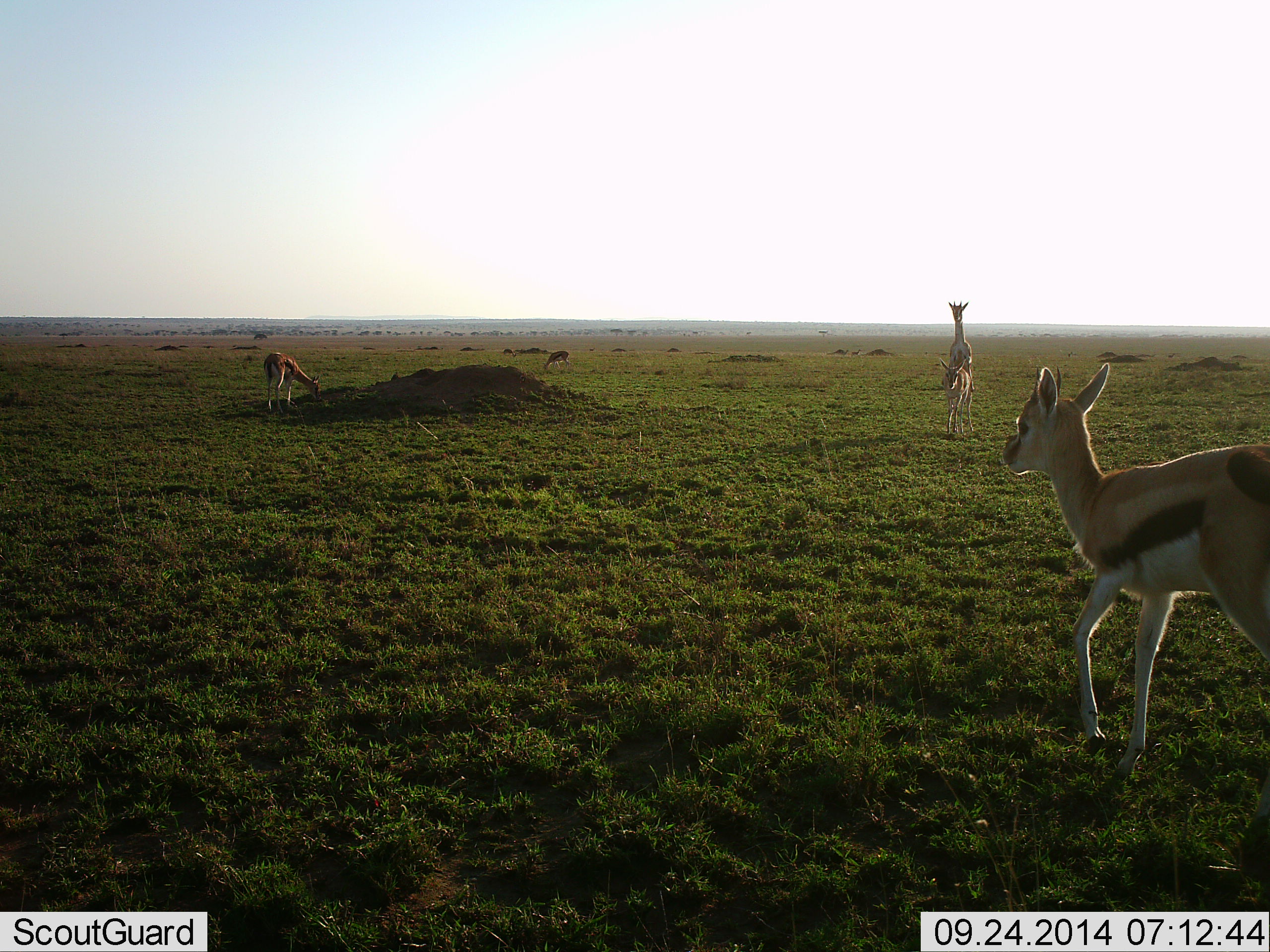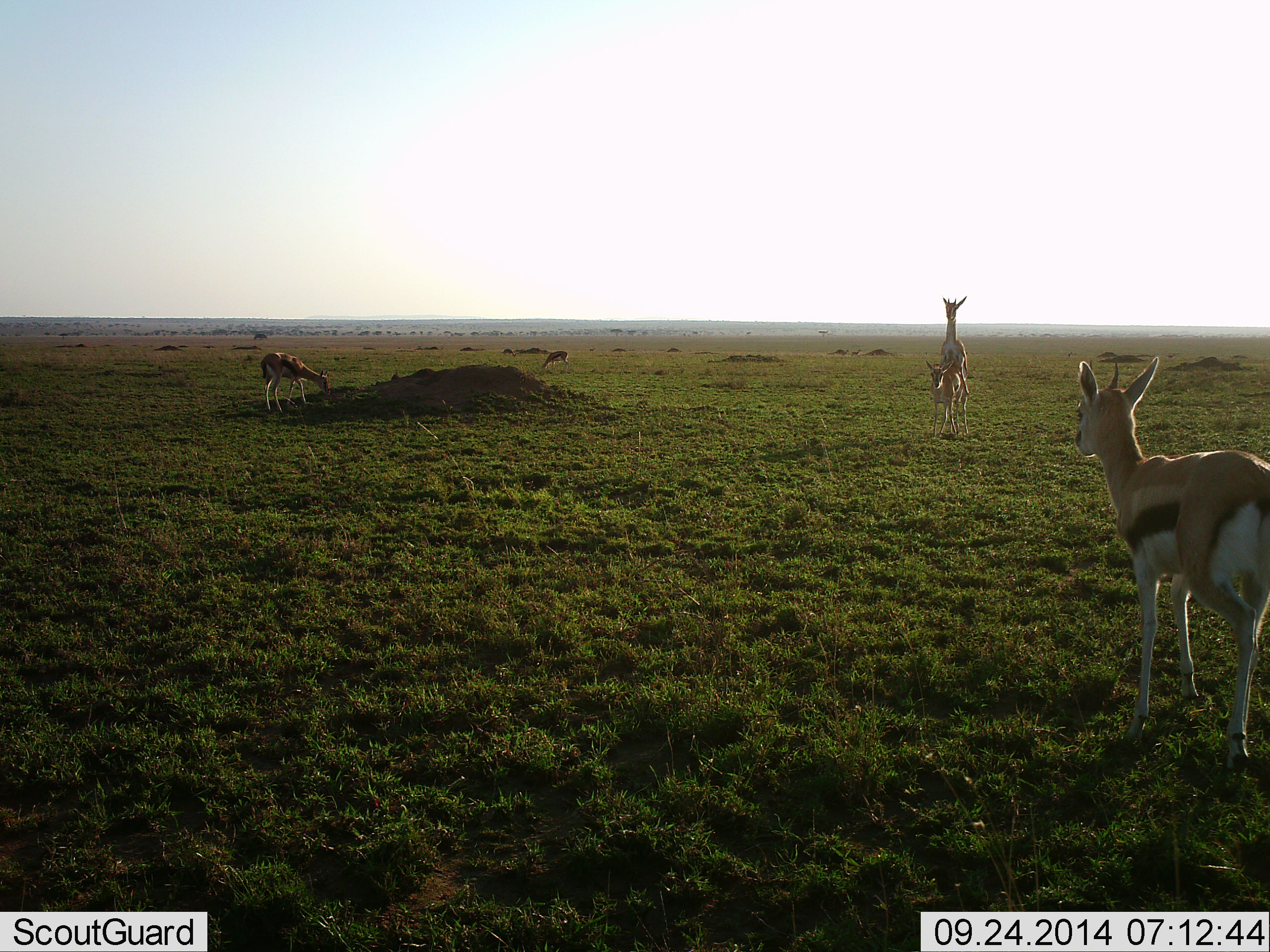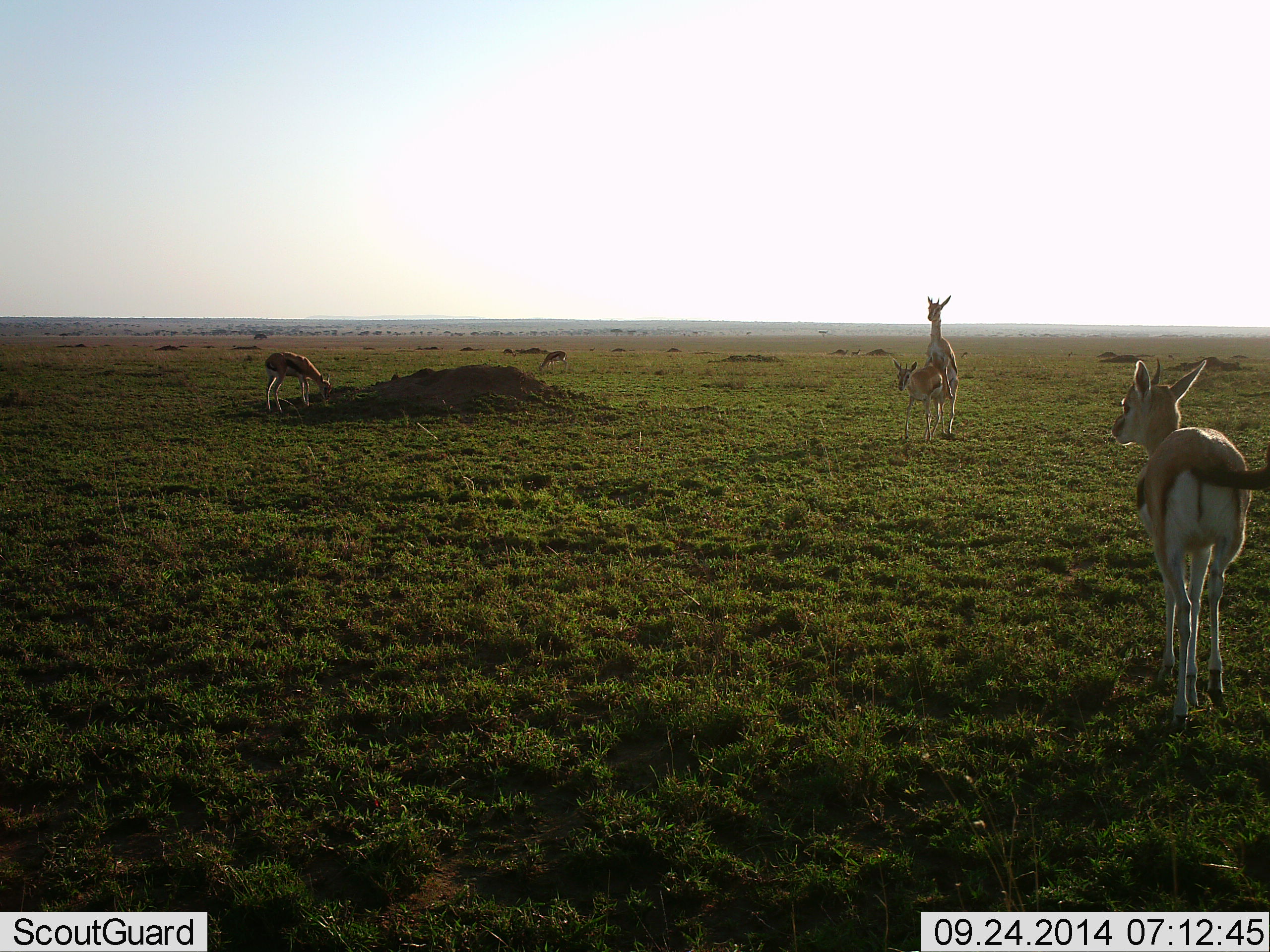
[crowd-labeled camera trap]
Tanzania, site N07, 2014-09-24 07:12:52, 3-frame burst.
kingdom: Animalia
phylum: Chordata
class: Mammalia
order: Artiodactyla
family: Bovidae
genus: Eudorcas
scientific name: Eudorcas thomsonii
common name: thomson's gazelle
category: gazellethomsons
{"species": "gazellethomsons (thomson's gazelle) (Eudorcas thomsonii)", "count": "5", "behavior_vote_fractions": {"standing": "60%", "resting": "0%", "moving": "40%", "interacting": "90%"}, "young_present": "10%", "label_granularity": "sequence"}